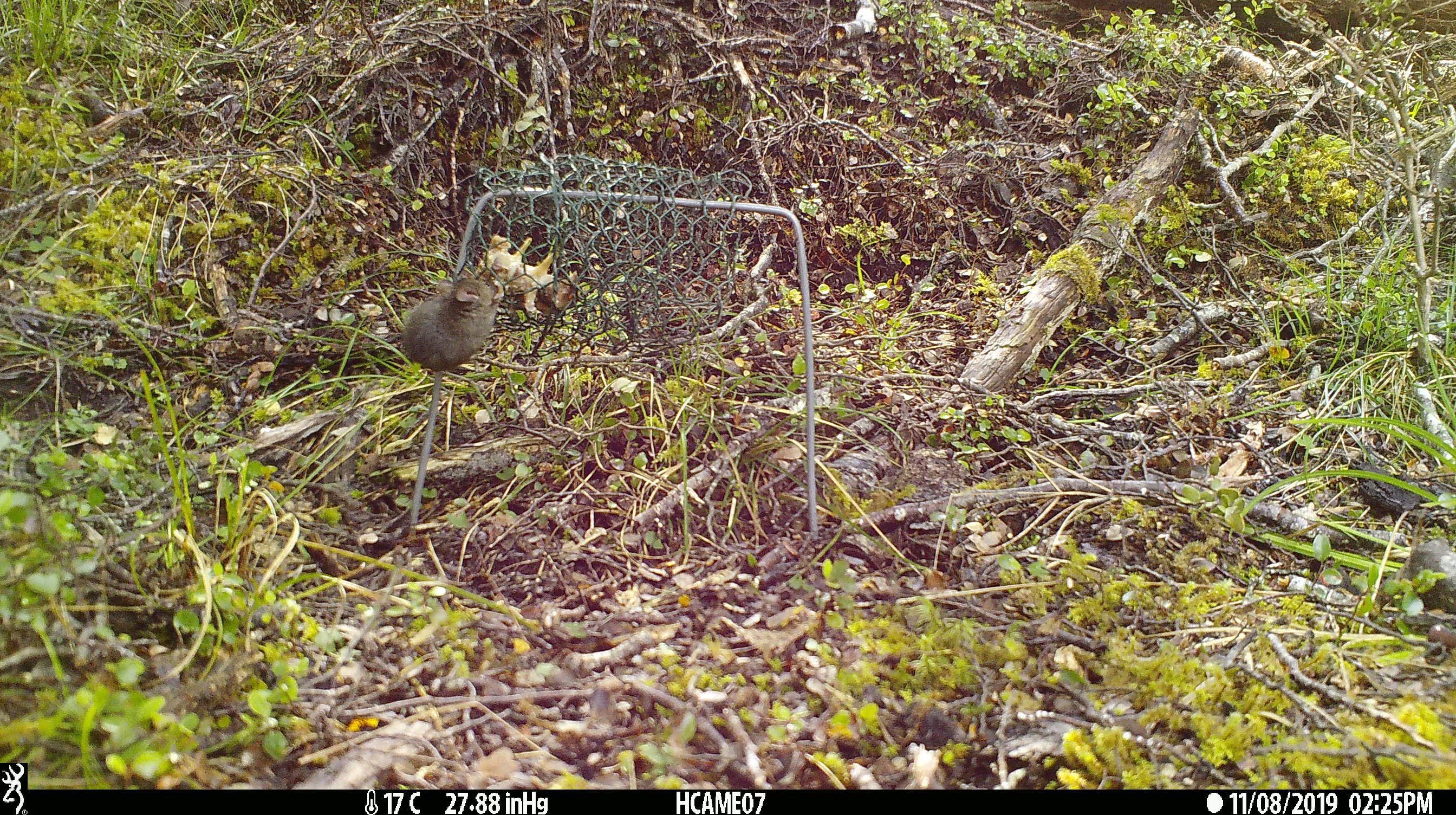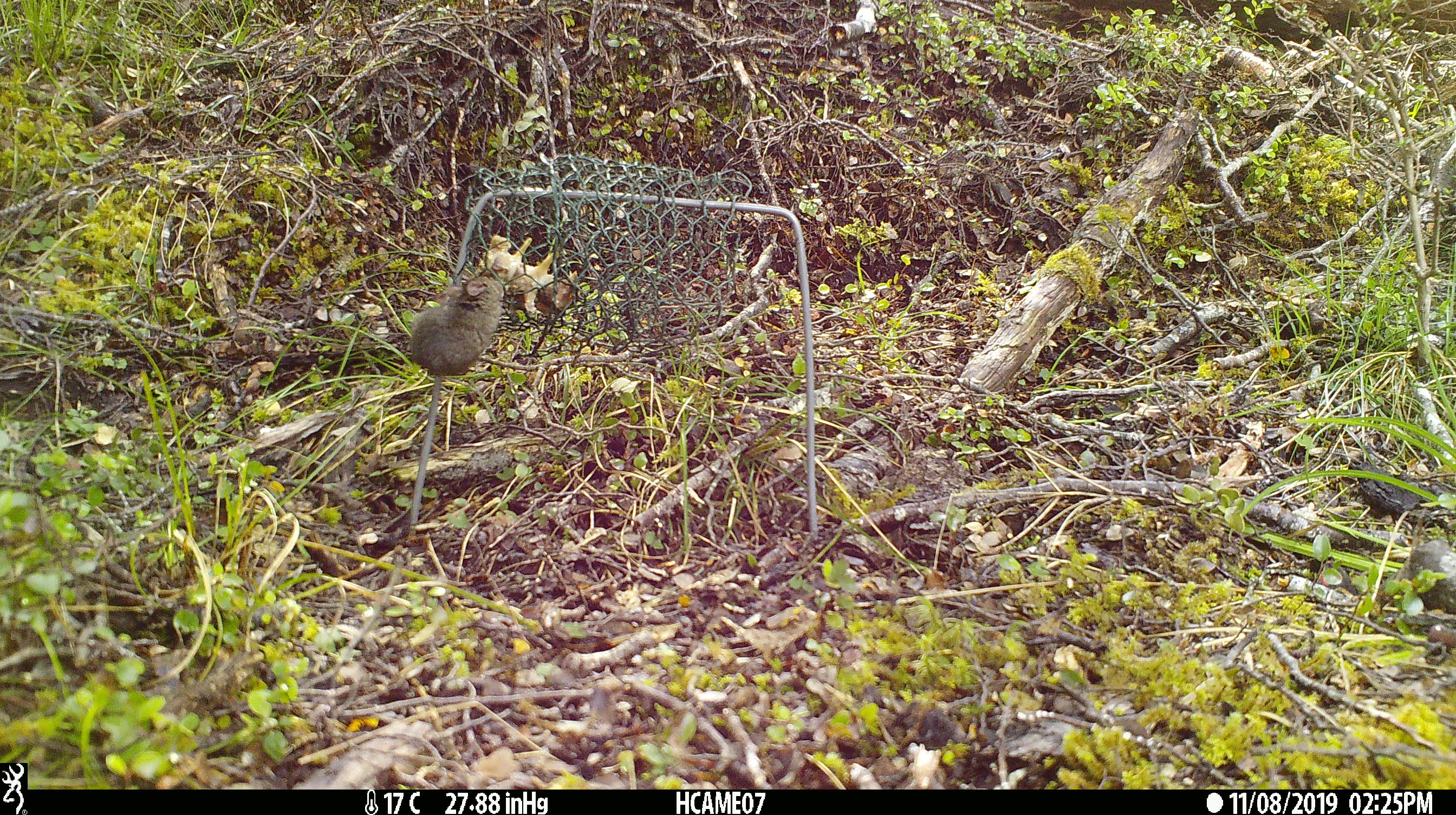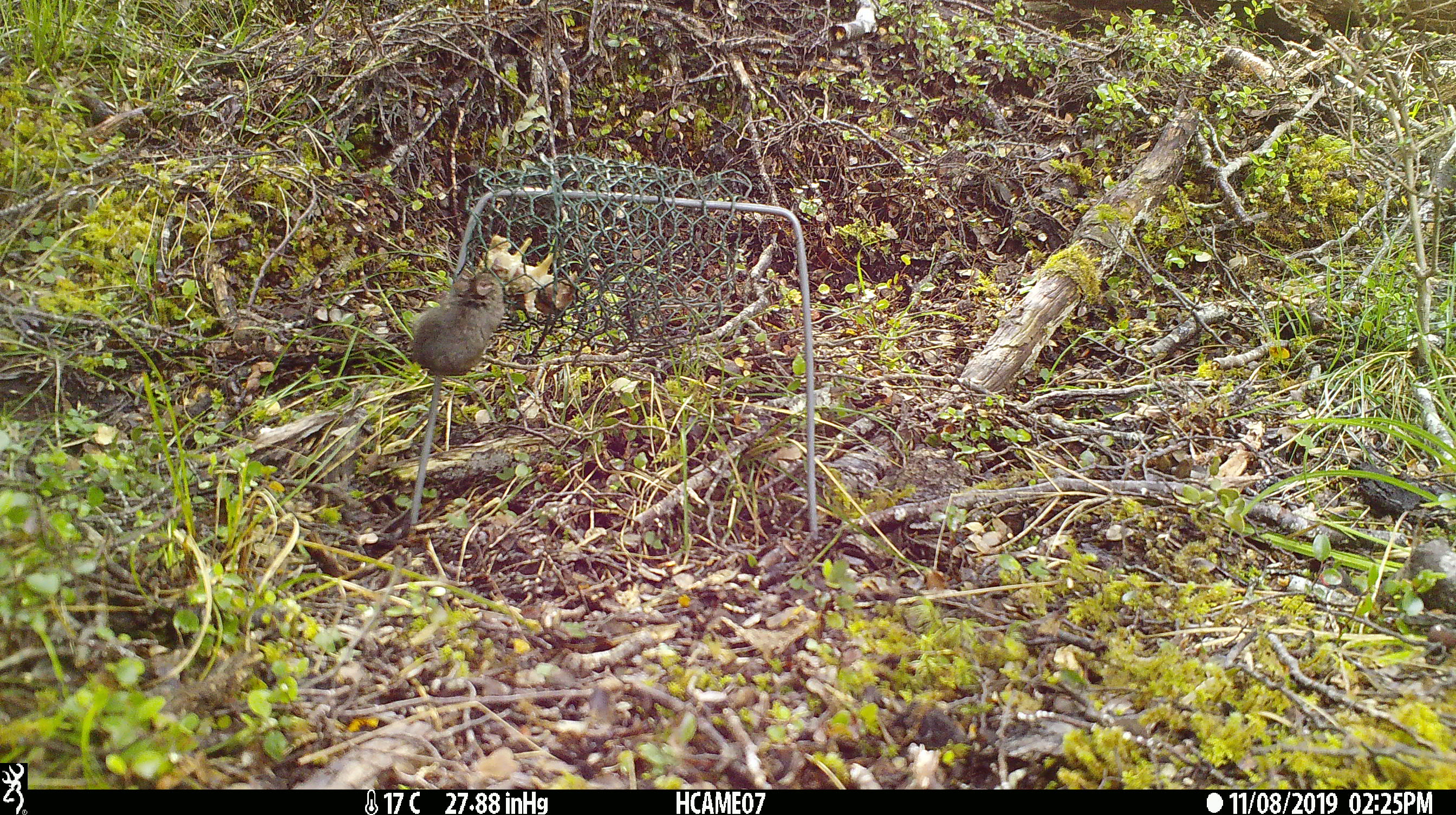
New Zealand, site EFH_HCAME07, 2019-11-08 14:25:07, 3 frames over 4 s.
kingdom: Animalia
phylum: Chordata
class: Mammalia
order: Rodentia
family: Muridae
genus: Mus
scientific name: Mus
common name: mouse